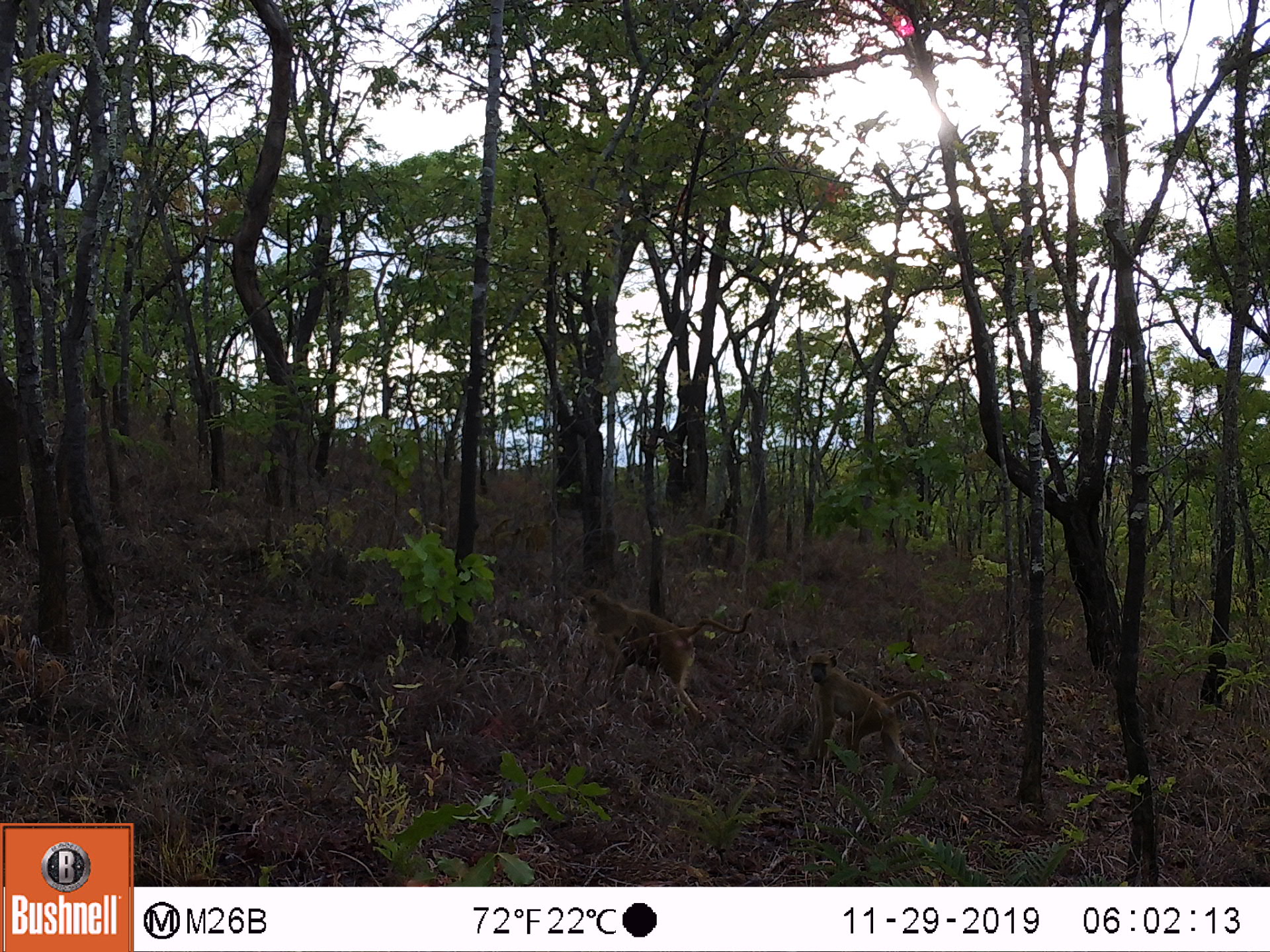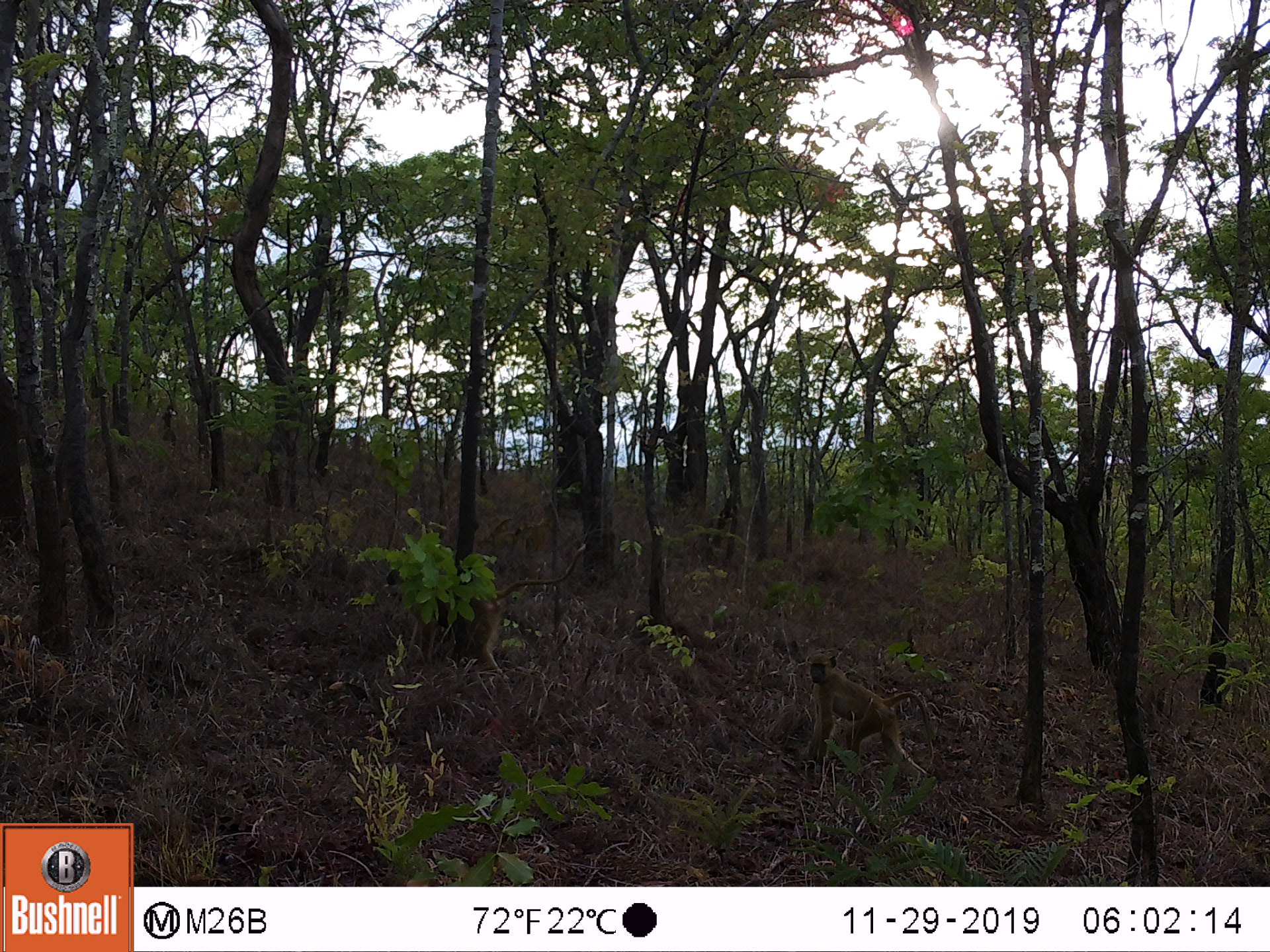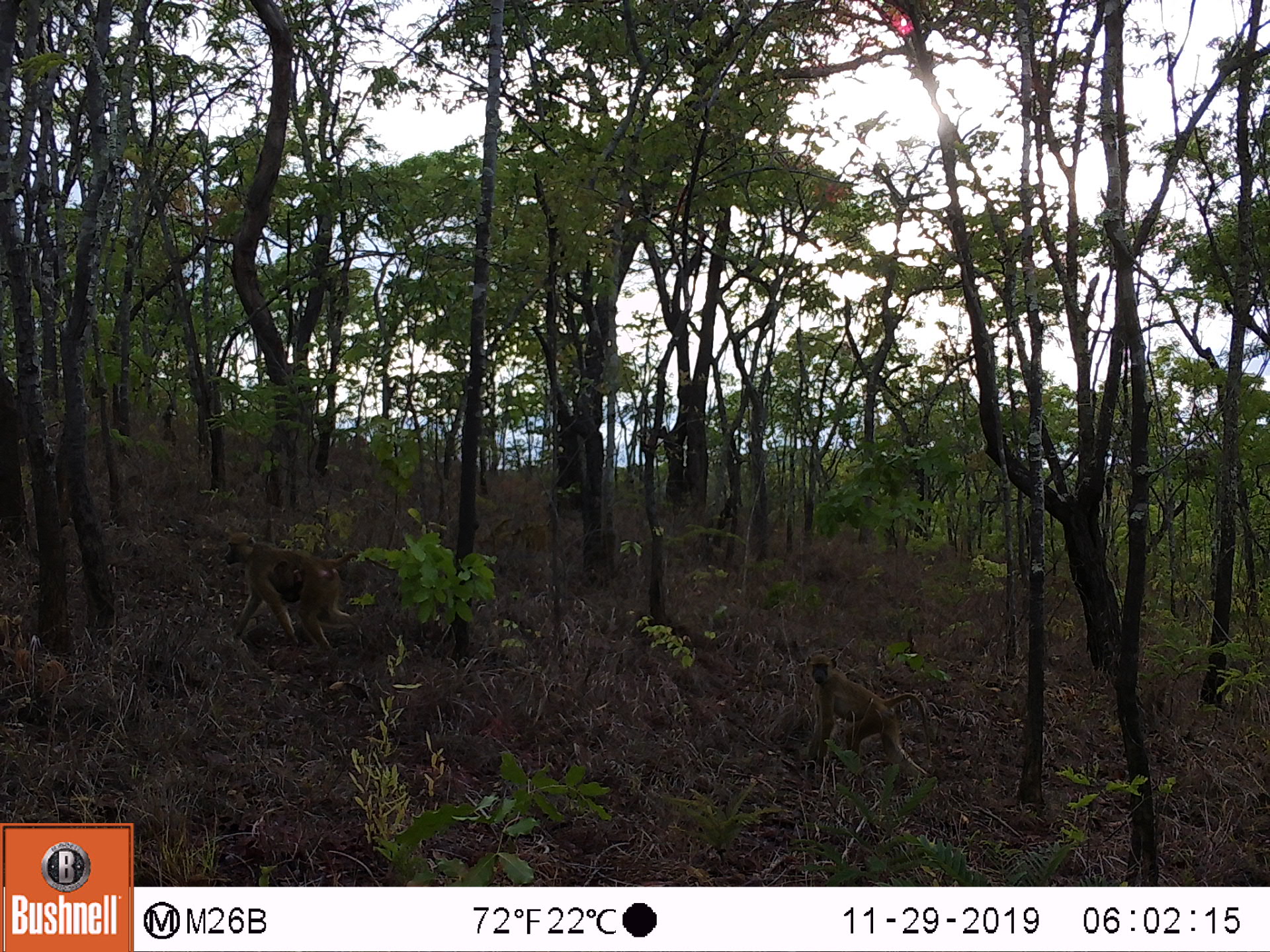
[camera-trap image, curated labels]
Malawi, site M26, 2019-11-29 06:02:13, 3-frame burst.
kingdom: Animalia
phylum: Chordata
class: Mammalia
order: Primates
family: Cercopithecidae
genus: Papio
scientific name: Papio cynocephalus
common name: yellow baboon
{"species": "yellow baboon (Papio cynocephalus)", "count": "2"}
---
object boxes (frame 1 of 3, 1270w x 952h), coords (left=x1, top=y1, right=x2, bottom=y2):
yellow baboon: (left=576, top=586, right=754, bottom=724); (left=805, top=647, right=927, bottom=781)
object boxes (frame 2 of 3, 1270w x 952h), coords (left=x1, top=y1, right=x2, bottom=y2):
yellow baboon: (left=383, top=550, right=585, bottom=678); (left=805, top=649, right=932, bottom=784)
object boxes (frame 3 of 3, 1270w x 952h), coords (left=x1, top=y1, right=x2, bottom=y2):
yellow baboon: (left=224, top=530, right=397, bottom=656); (left=806, top=649, right=929, bottom=783)